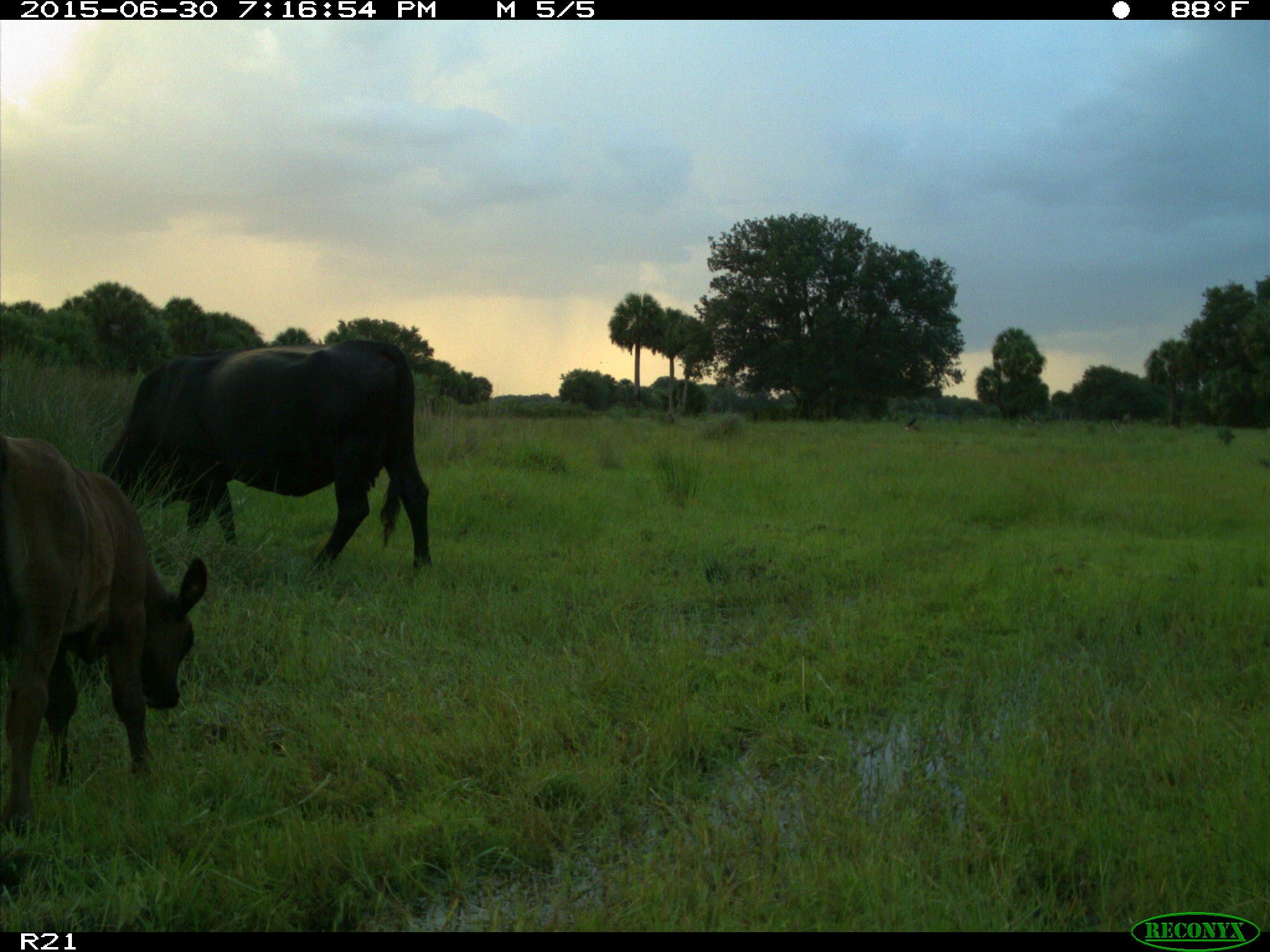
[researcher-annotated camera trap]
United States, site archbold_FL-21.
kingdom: Animalia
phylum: Chordata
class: Mammalia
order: Artiodactyla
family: Bovidae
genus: Bos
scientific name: Bos taurus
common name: domestic cow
Bos taurus (domestic cow).